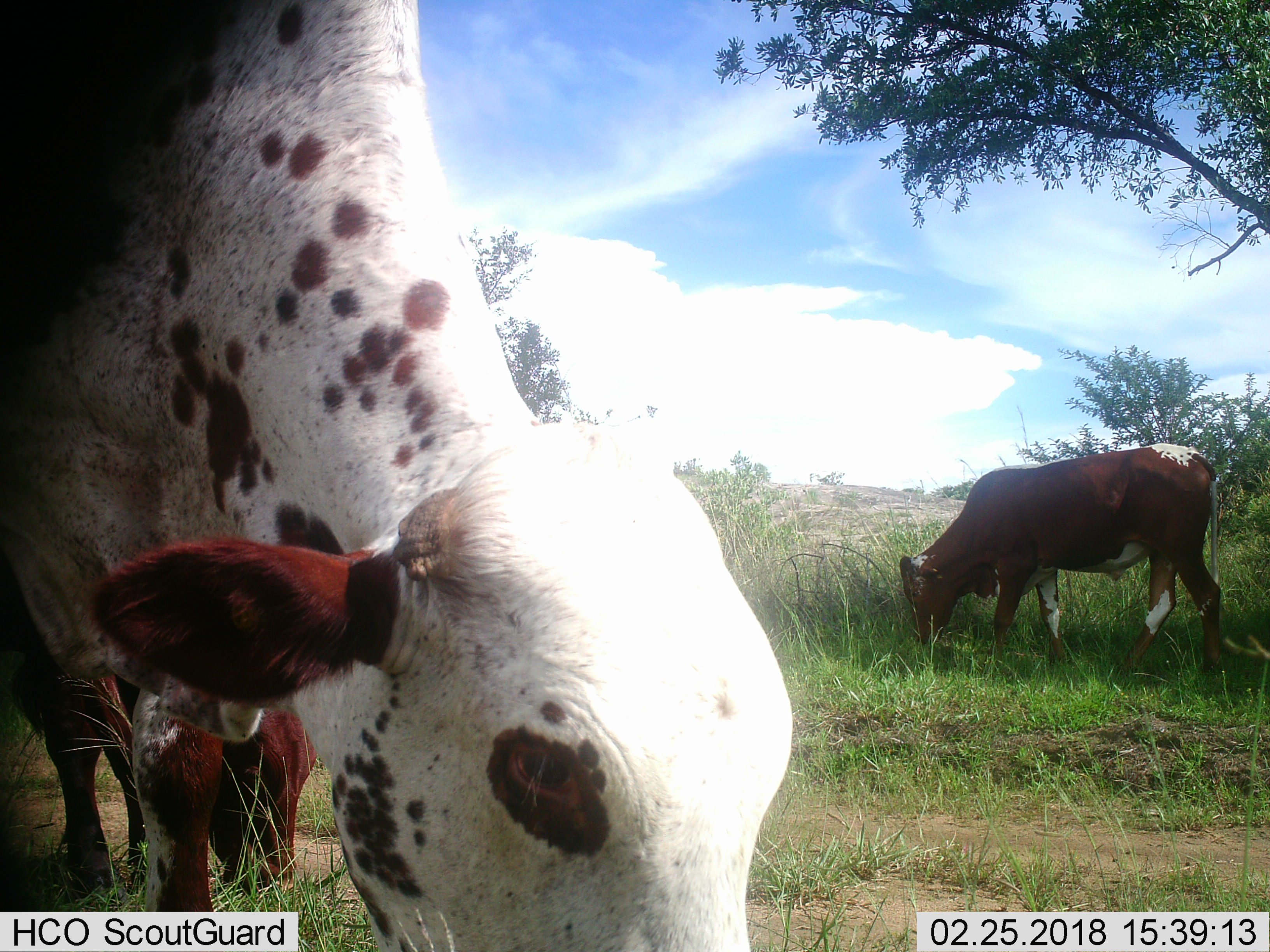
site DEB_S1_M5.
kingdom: Animalia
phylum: Chordata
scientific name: Vertebrata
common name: domestic animal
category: domesticanimal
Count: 3.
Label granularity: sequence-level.